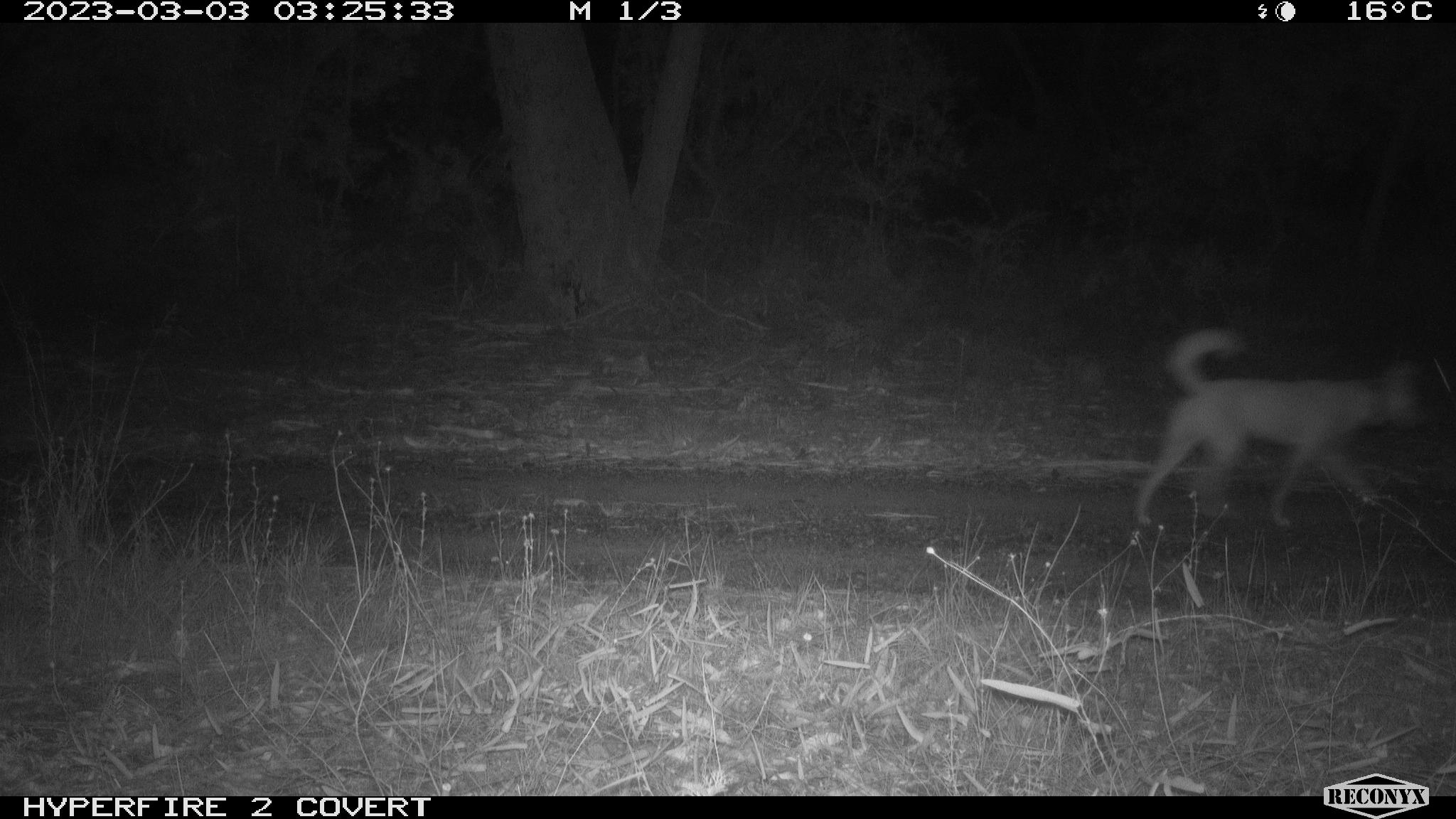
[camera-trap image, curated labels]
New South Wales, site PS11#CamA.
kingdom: Animalia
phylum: Chordata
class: Mammalia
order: Carnivora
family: Canidae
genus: Canis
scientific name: Canis familiaris dingo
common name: dingo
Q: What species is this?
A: Dingo (Canis familiaris dingo).